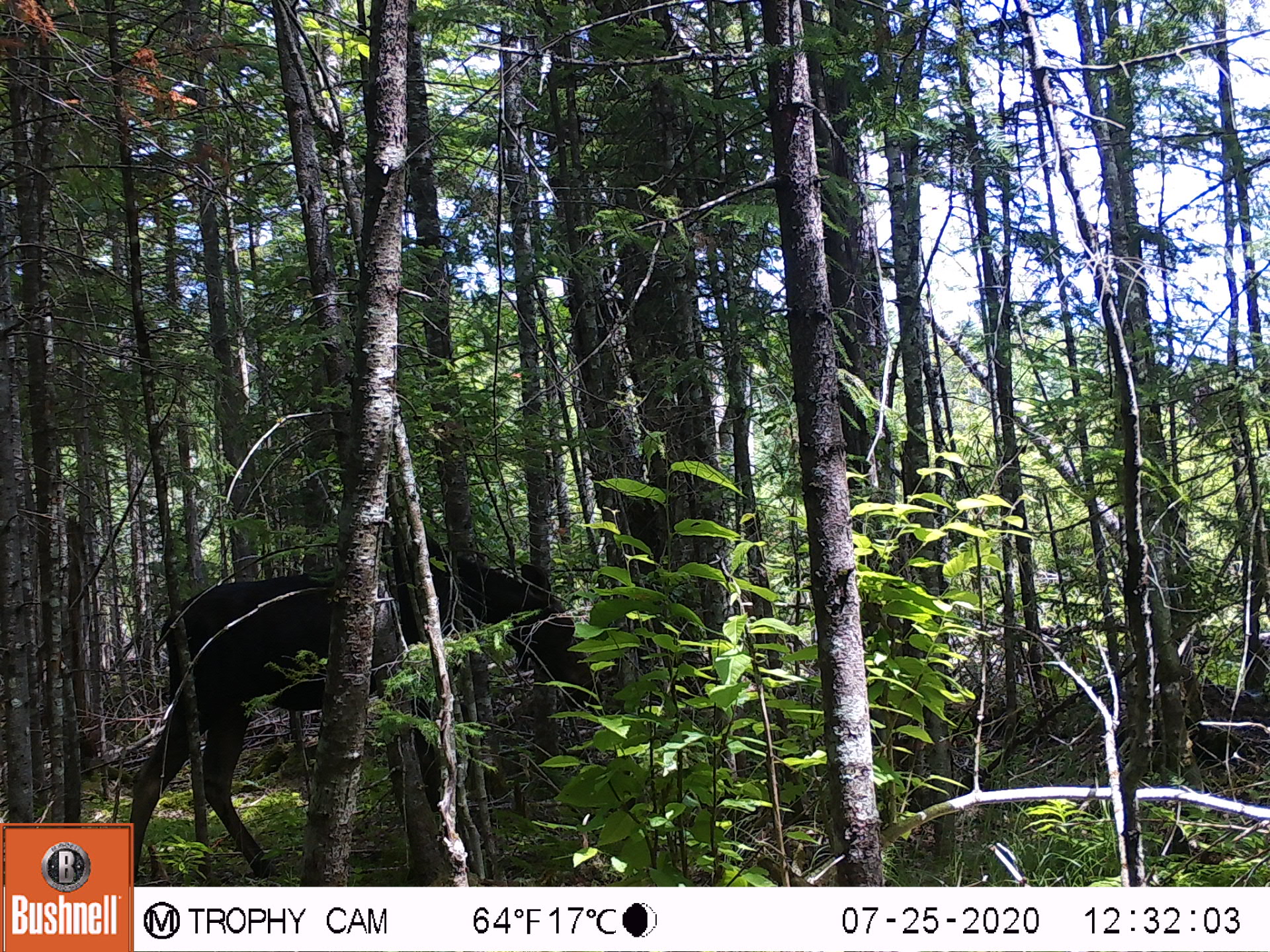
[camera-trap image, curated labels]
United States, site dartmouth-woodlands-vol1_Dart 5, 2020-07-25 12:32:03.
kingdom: Animalia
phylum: Chordata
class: Mammalia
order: Artiodactyla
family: Cervidae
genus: Alces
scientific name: Alces alces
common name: moose